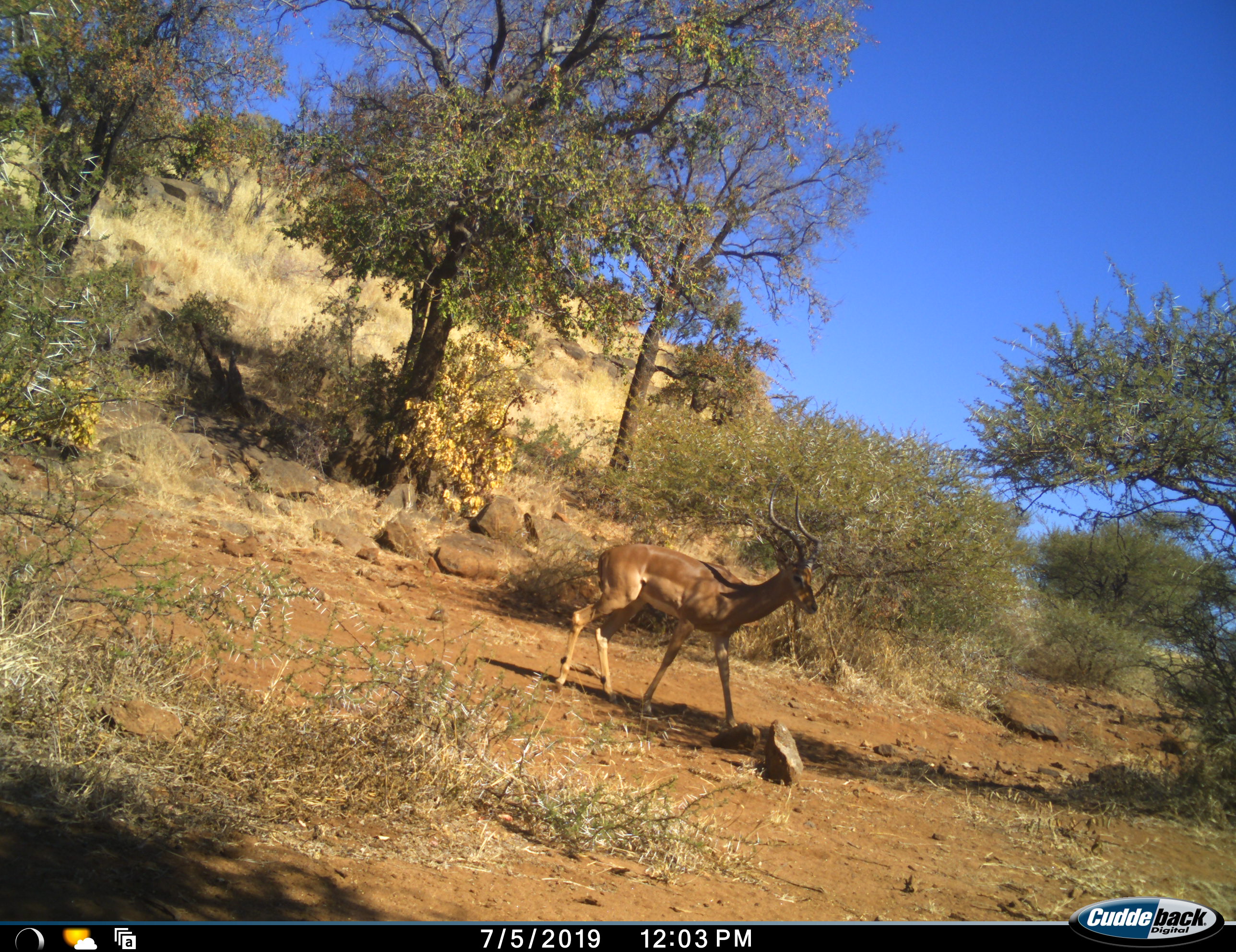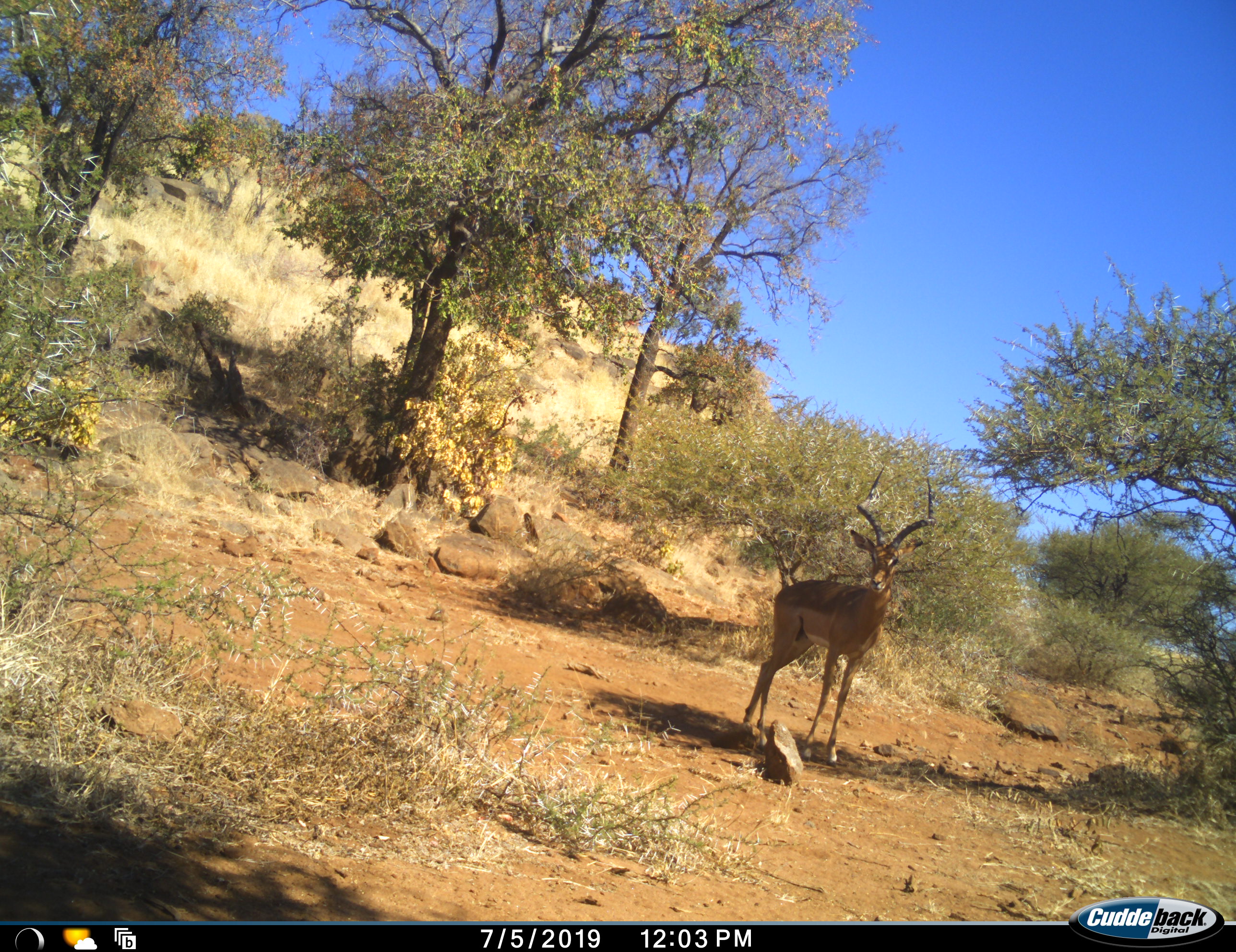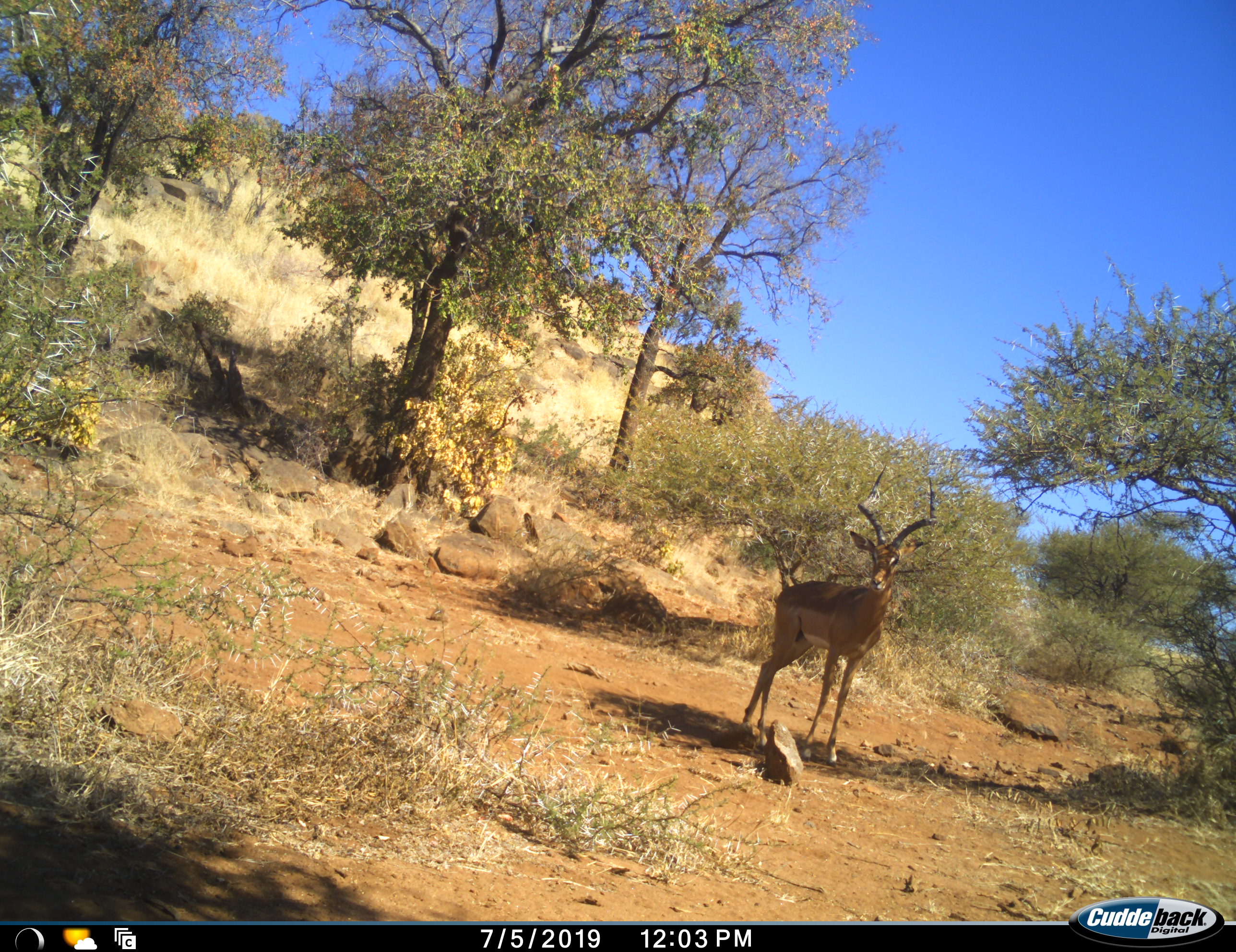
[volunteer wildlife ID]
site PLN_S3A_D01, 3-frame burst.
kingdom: Animalia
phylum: Chordata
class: Mammalia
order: Artiodactyla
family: Bovidae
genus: Aepyceros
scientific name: Aepyceros melampus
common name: impala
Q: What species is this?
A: Impala (Aepyceros melampus).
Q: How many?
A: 1.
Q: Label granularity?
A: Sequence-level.